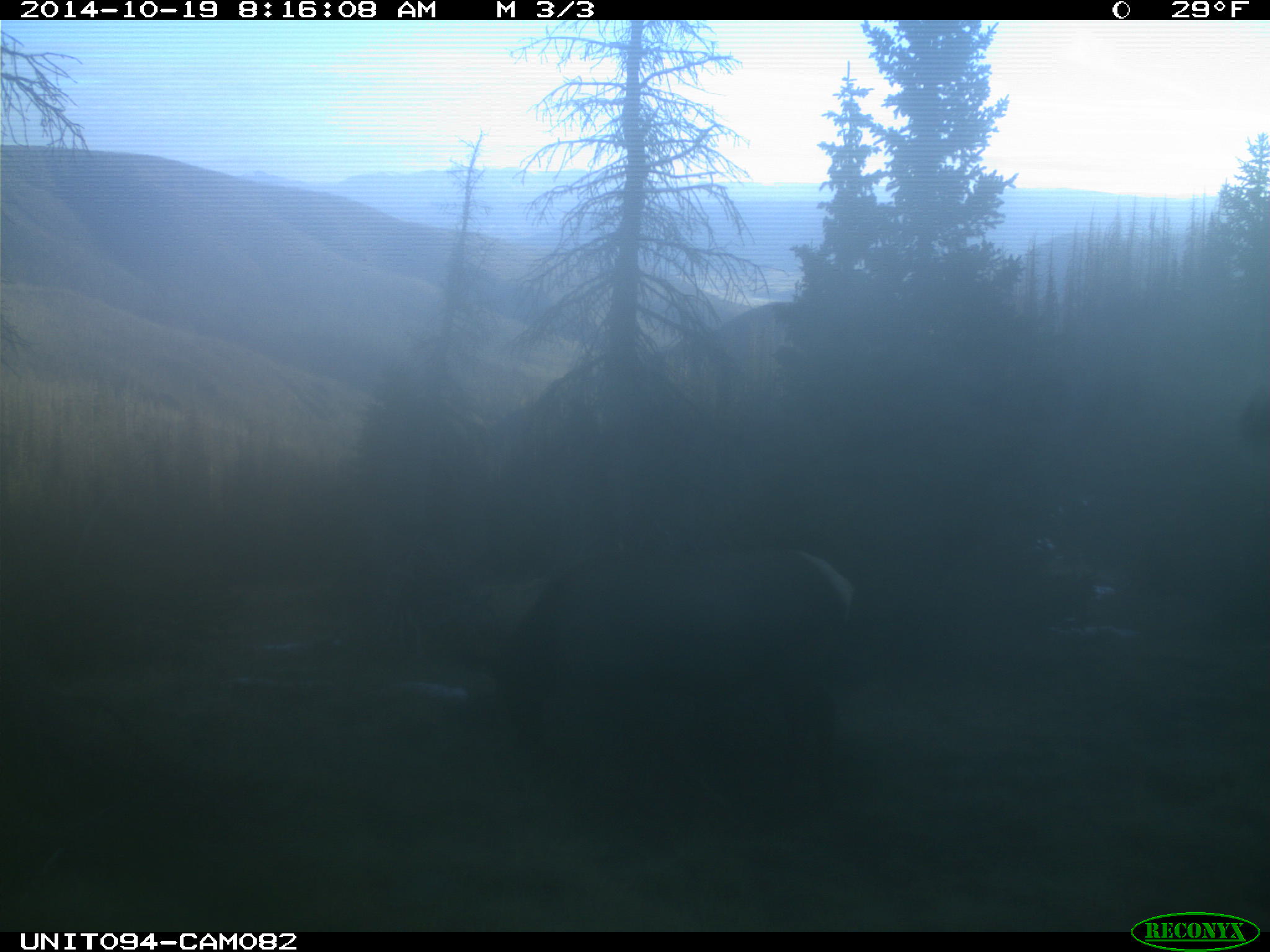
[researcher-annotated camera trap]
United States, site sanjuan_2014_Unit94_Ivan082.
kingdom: Animalia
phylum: Chordata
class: Mammalia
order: Artiodactyla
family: Cervidae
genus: Cervus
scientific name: Cervus elaphus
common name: red deer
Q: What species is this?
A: Cervus elaphus (red deer).